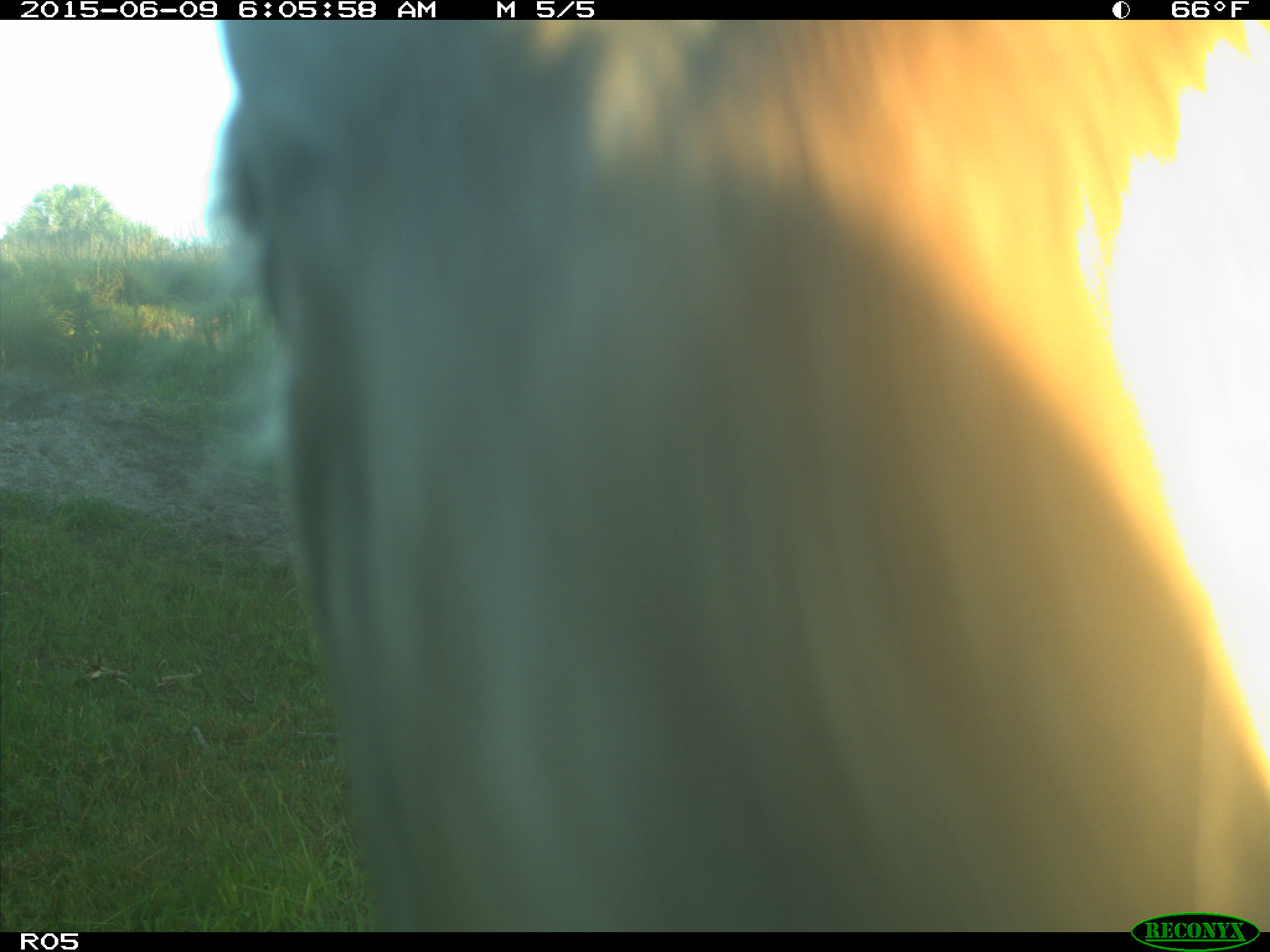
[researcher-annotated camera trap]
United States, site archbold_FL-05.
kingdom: Animalia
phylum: Chordata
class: Mammalia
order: Artiodactyla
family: Bovidae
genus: Bos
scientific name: Bos taurus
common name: domestic cow